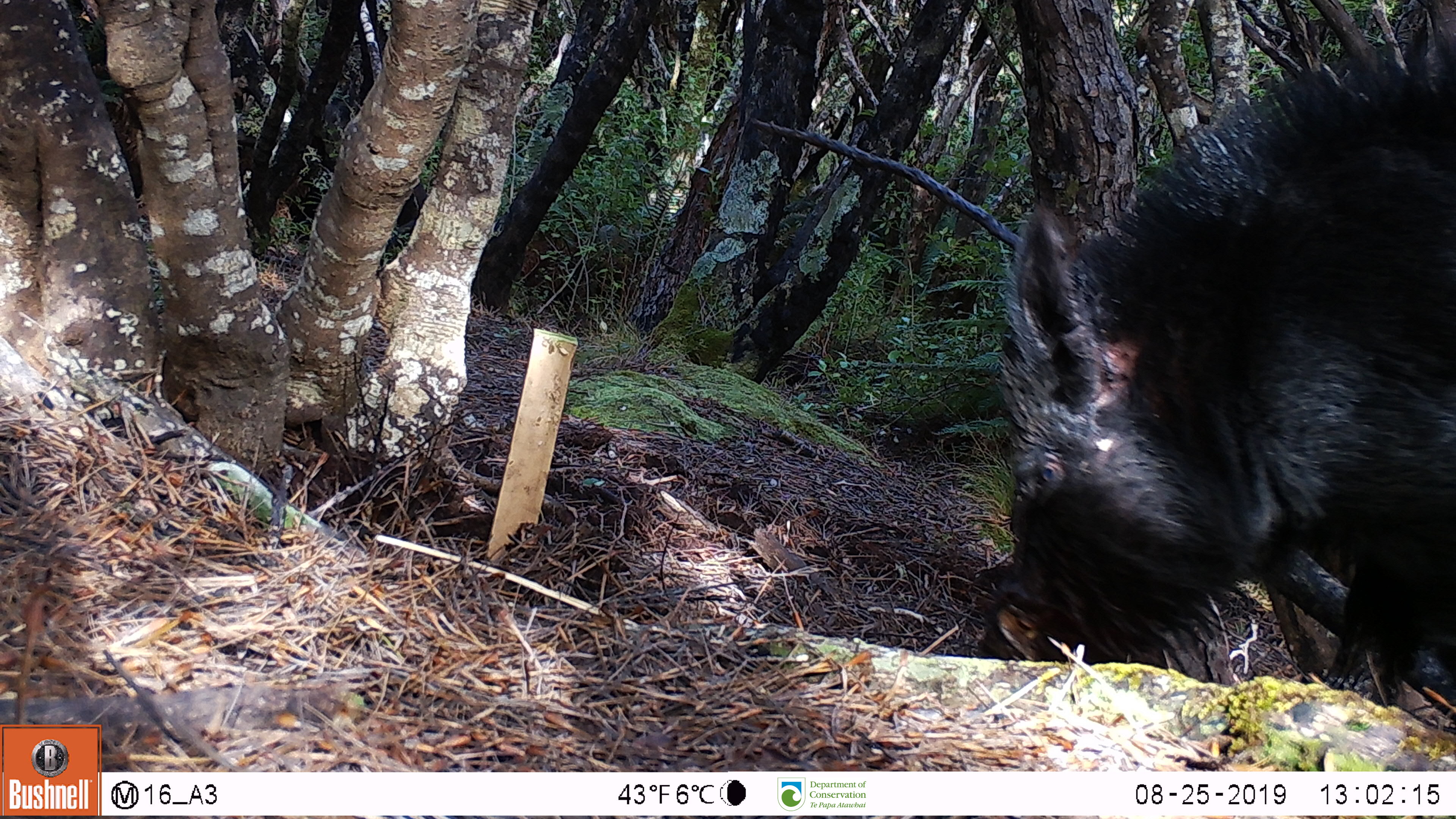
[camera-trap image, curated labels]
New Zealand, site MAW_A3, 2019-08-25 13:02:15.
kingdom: Animalia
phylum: Chordata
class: Mammalia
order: Artiodactyla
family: Suidae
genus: Sus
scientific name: Sus scrofa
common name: pig